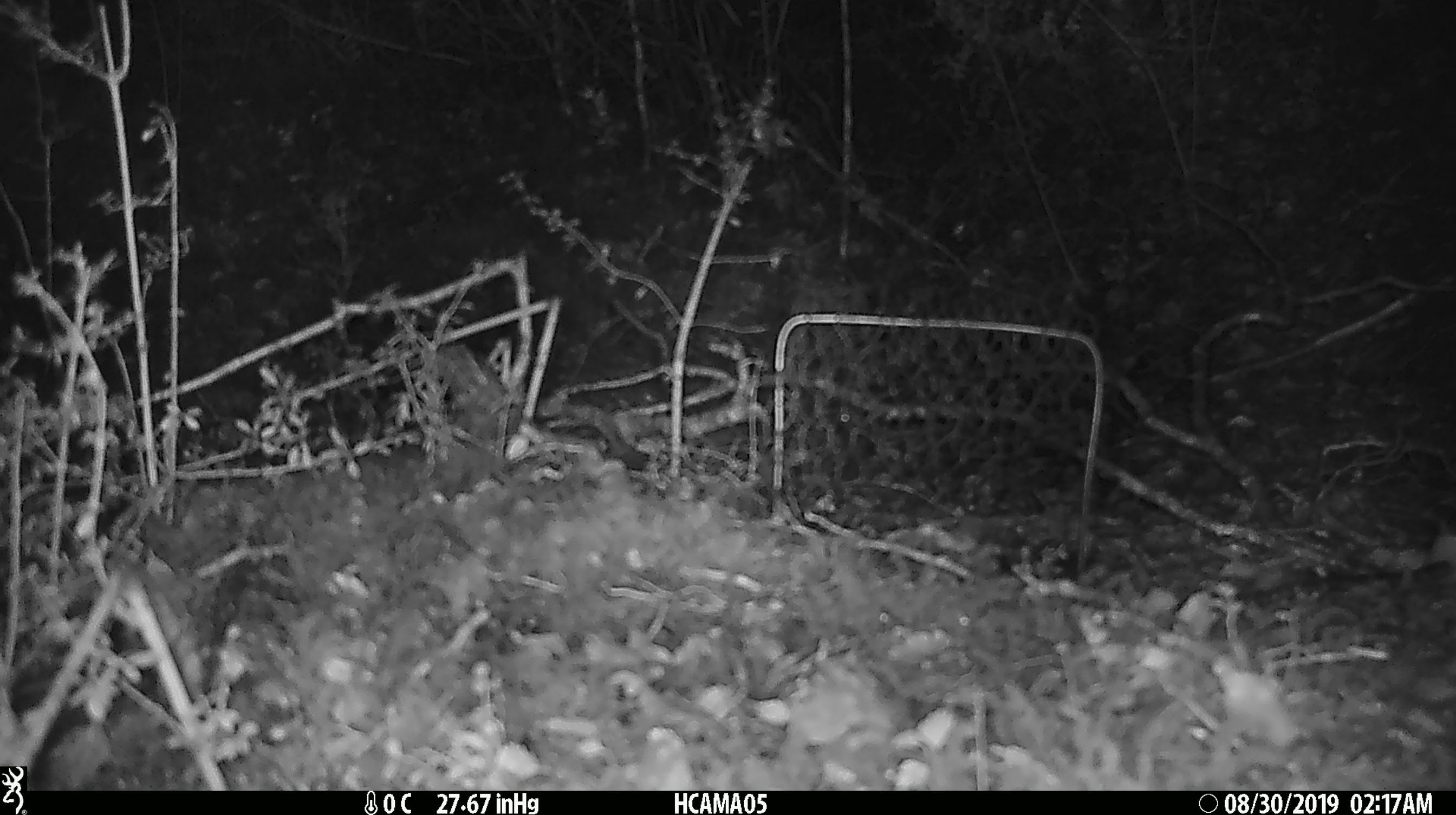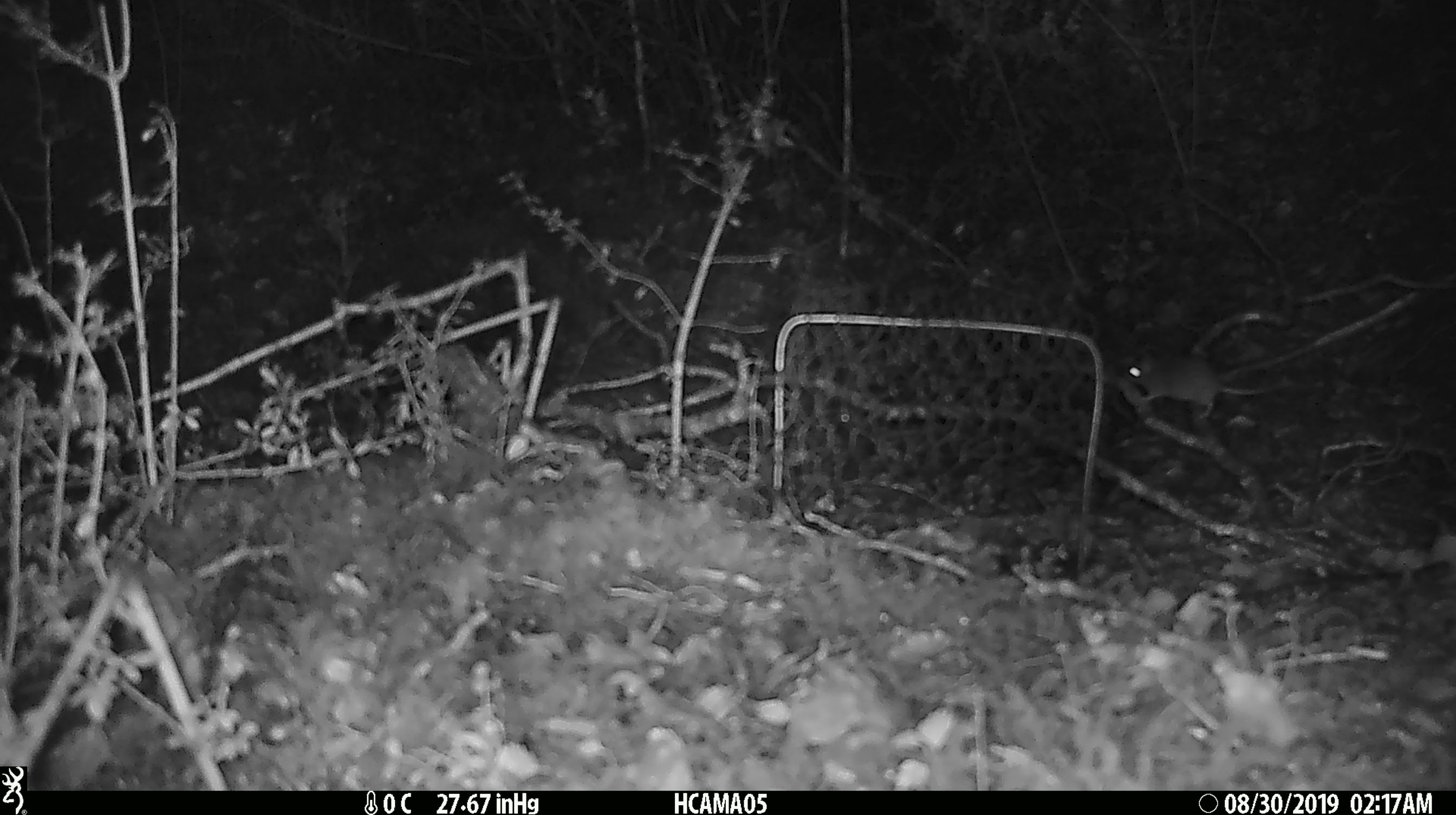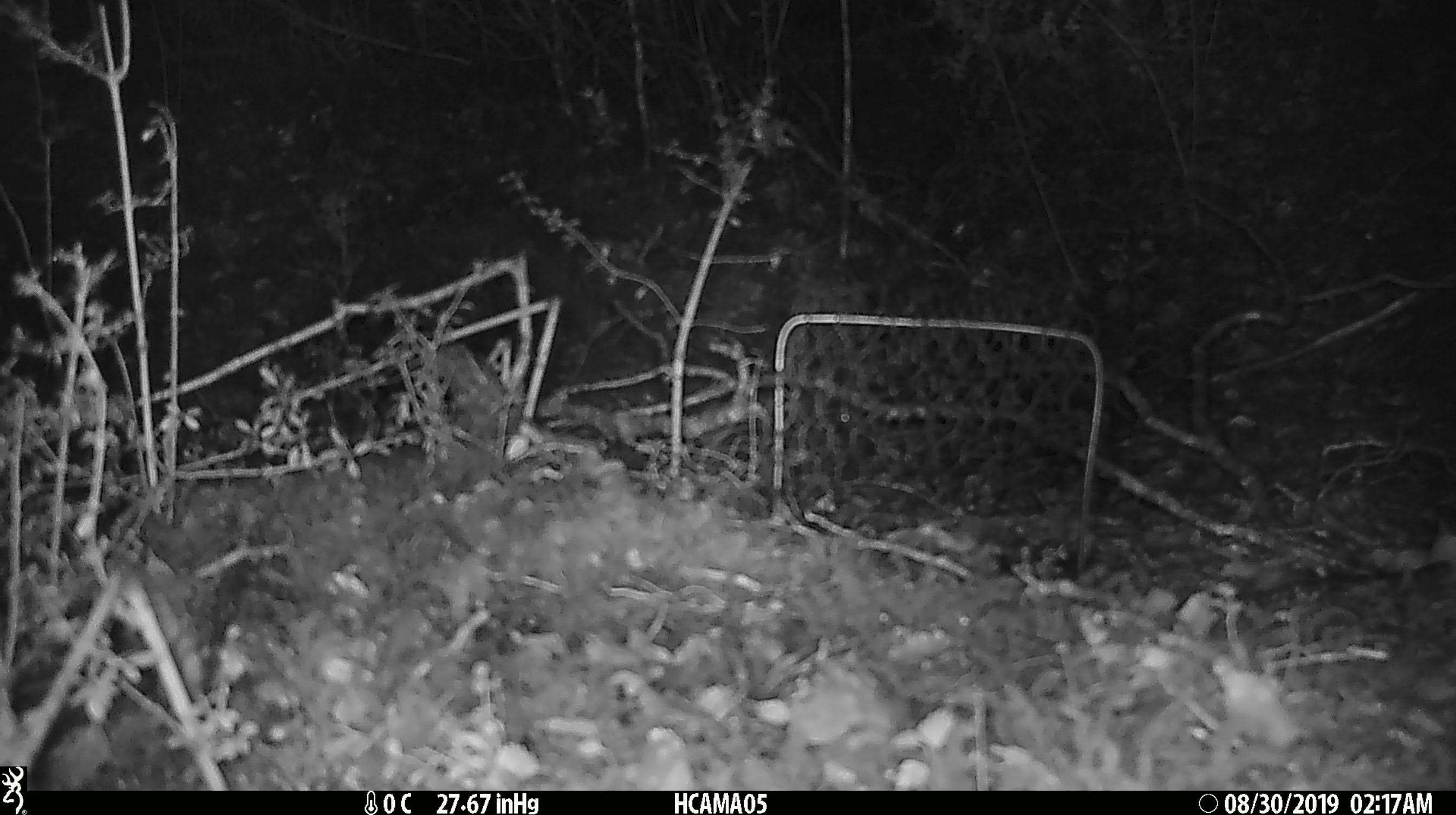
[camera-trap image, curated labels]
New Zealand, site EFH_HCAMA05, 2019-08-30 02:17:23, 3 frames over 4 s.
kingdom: Animalia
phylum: Chordata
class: Mammalia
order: Rodentia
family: Muridae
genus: Mus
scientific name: Mus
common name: mouse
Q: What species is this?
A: Mouse (Mus).